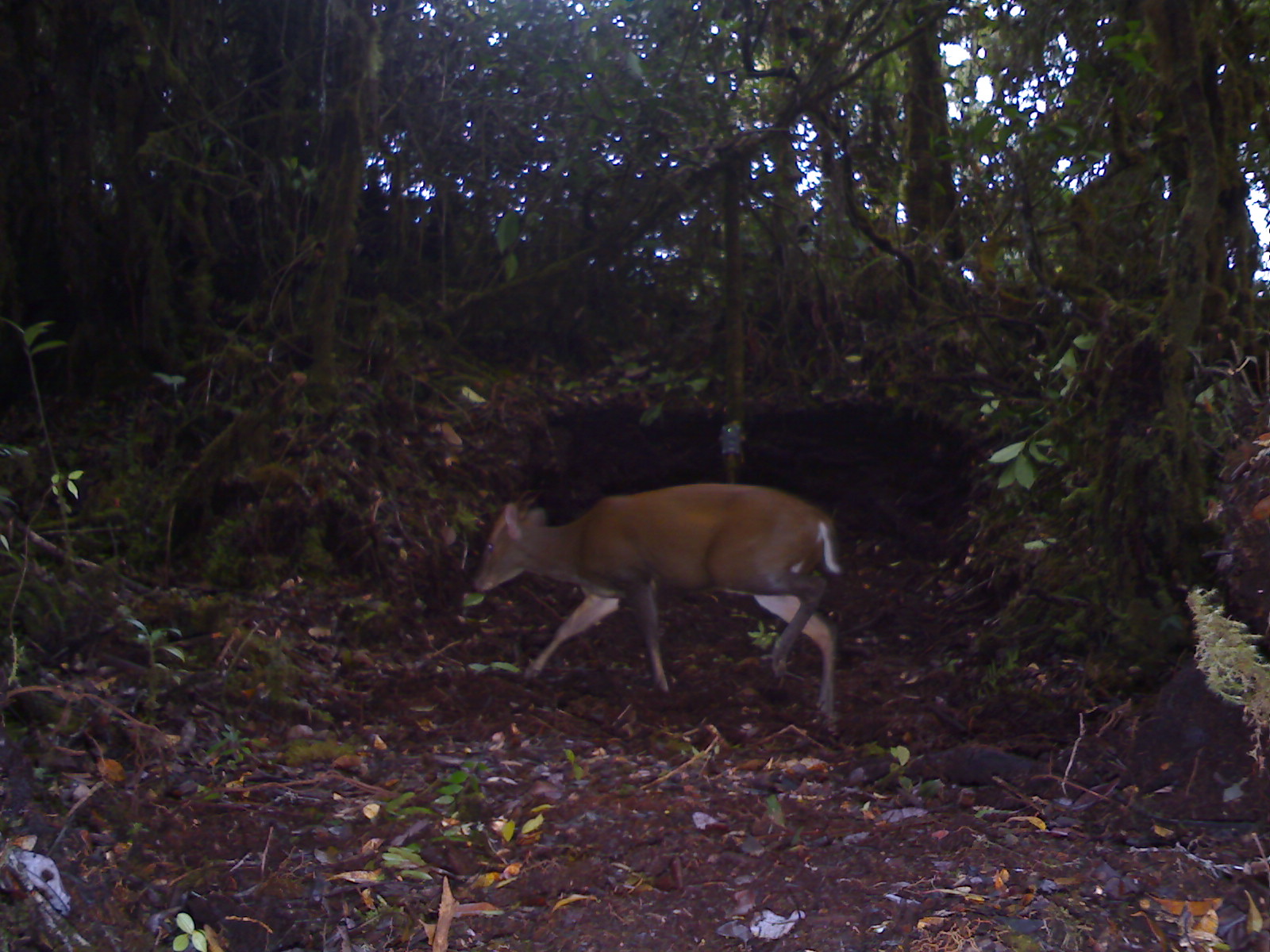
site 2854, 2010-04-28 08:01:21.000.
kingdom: Animalia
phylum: Chordata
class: Mammalia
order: Artiodactyla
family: Cervidae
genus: Muntiacus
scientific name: Muntiacus muntjak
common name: southern red muntjac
Muntiacus muntjak (southern red muntjac), count 1, sex male.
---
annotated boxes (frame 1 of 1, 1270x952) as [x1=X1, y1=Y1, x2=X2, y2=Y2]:
muntiacus muntjak: [x1=472, y1=482, x2=840, y2=715]